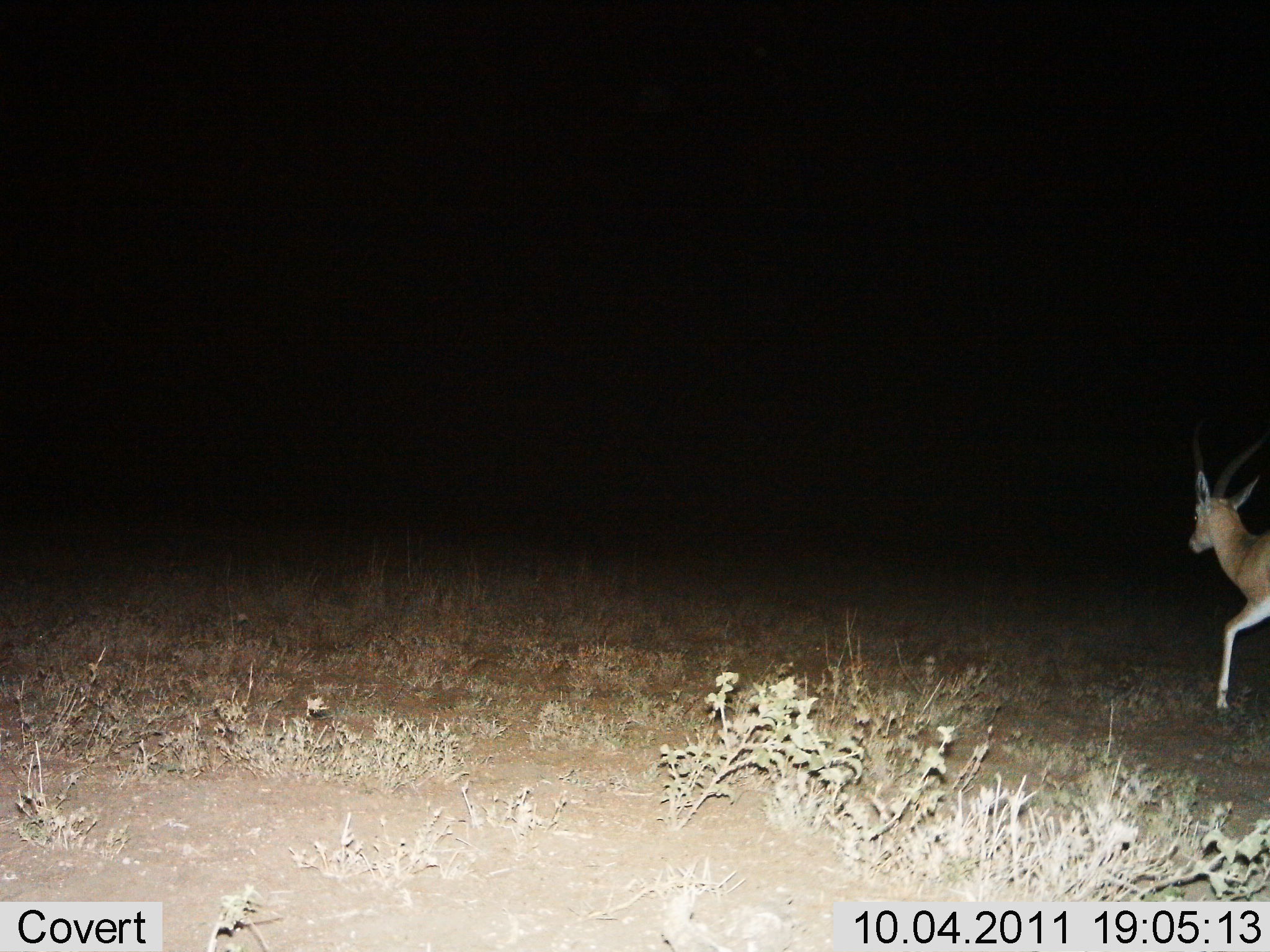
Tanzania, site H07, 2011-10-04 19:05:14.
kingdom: Animalia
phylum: Chordata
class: Mammalia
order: Artiodactyla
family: Bovidae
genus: Nanger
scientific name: Nanger granti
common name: grant's gazelle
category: gazellegrants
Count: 1.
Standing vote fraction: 8%.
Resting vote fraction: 0%.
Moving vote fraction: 92%.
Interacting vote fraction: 0%.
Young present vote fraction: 8%.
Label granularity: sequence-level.